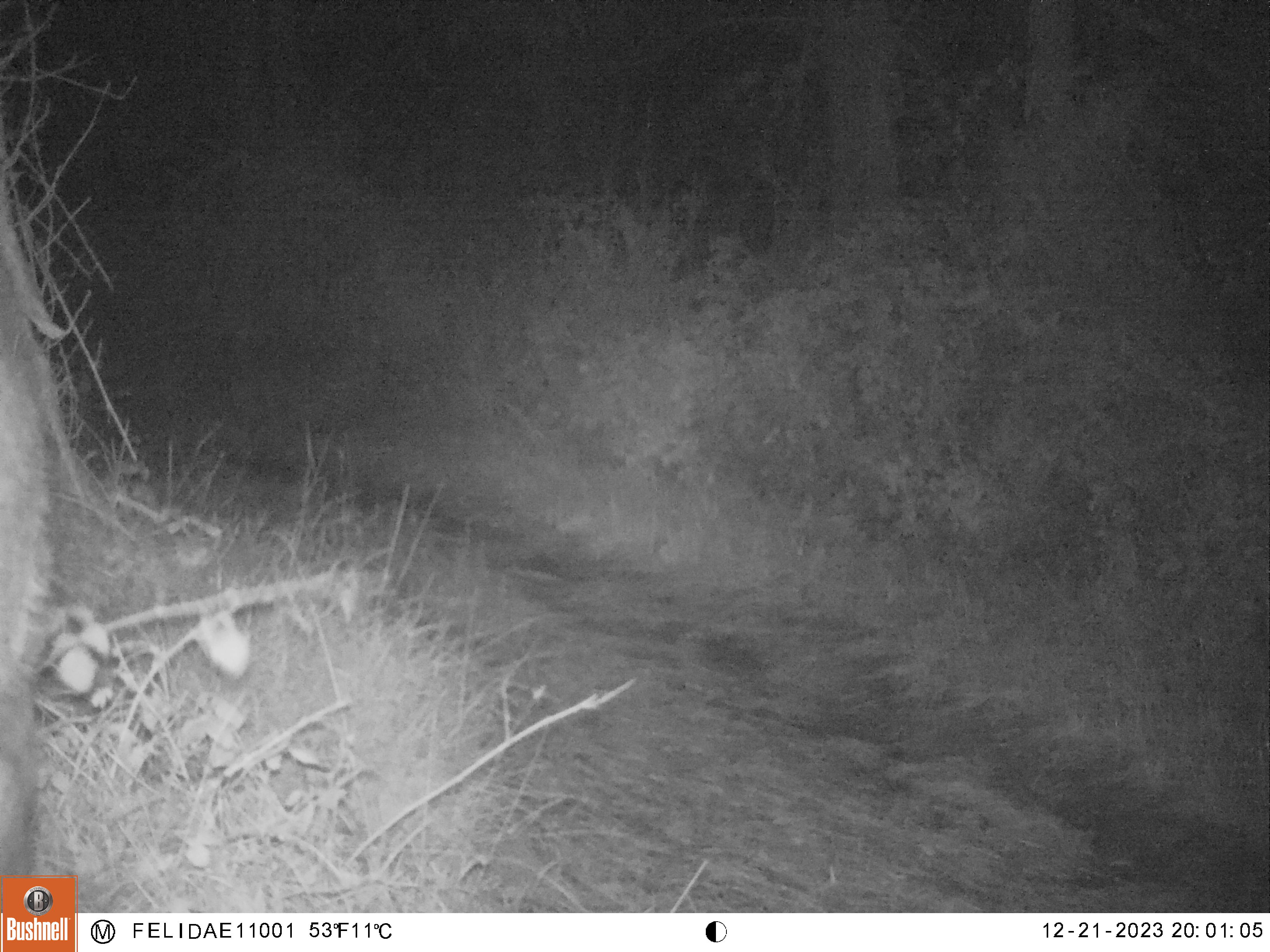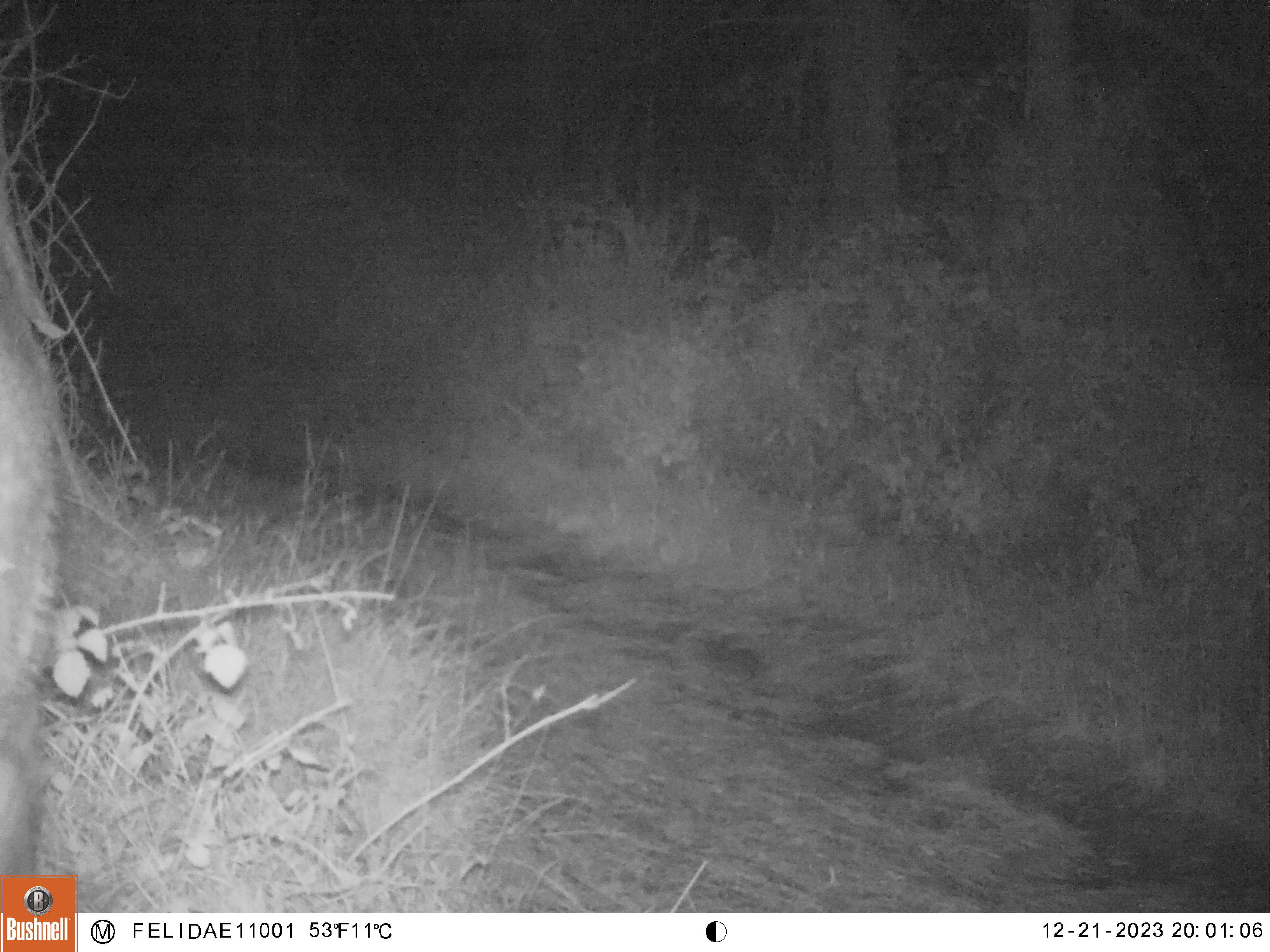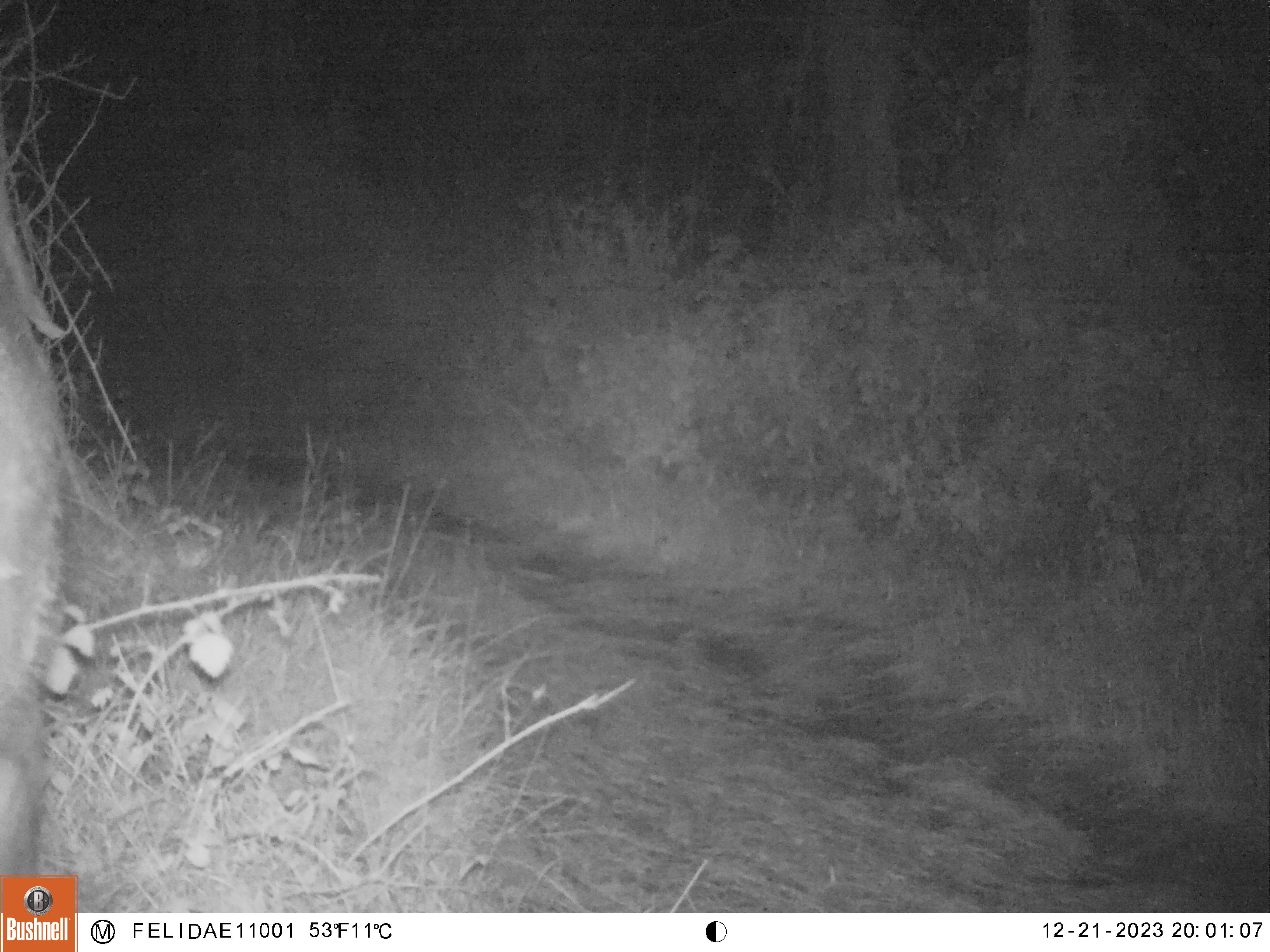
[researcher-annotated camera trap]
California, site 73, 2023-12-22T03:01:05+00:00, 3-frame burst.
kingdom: Animalia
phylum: Chordata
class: Mammalia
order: Artiodactyla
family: Cervidae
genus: Odocoileus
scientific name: Odocoileus hemionus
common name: mule deer